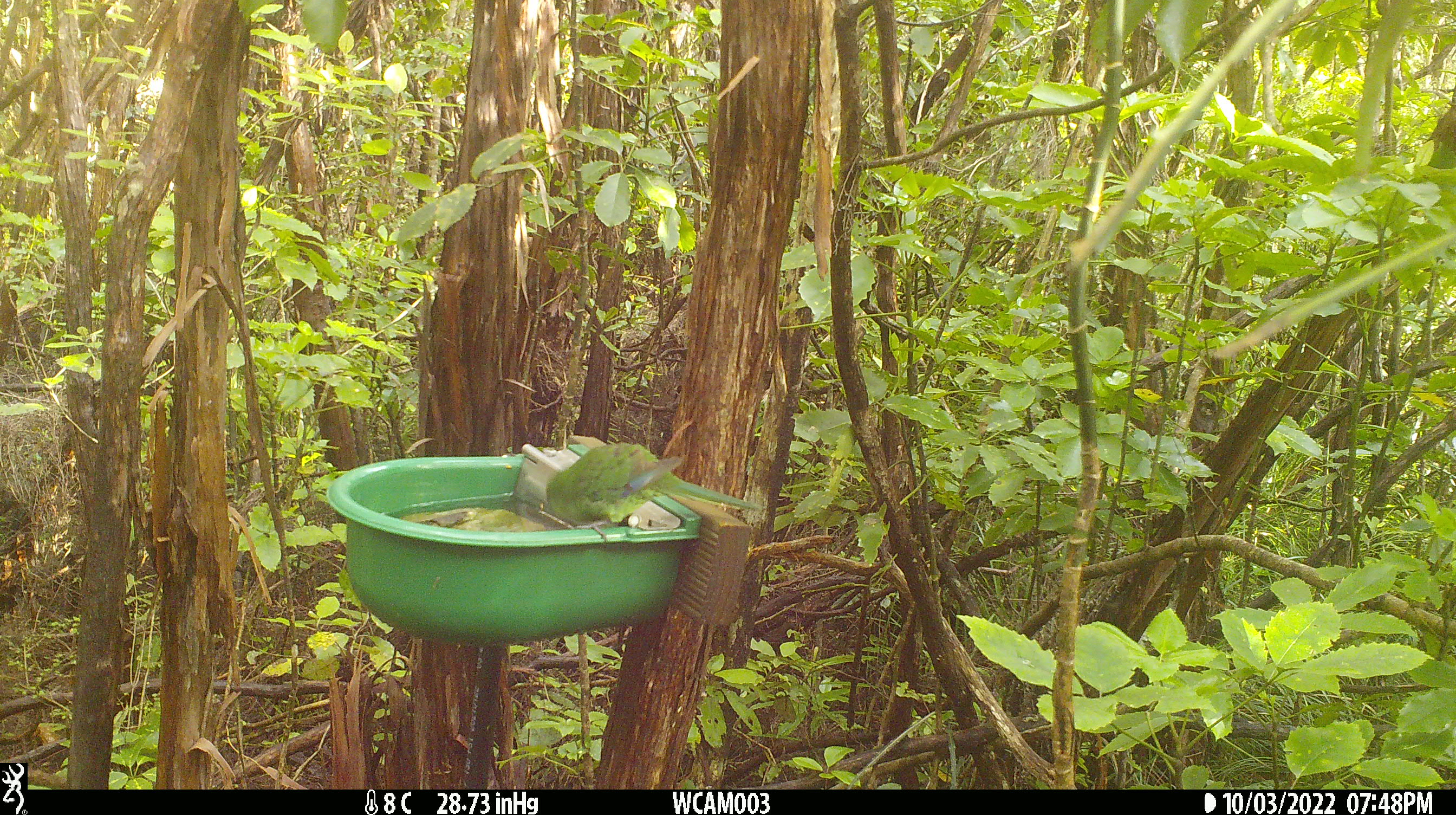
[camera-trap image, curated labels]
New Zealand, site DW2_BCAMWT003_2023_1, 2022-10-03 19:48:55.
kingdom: Animalia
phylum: Chordata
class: Aves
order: Psittaciformes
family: Psittaculidae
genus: Cyanoramphus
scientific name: Cyanoramphus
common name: parakeet